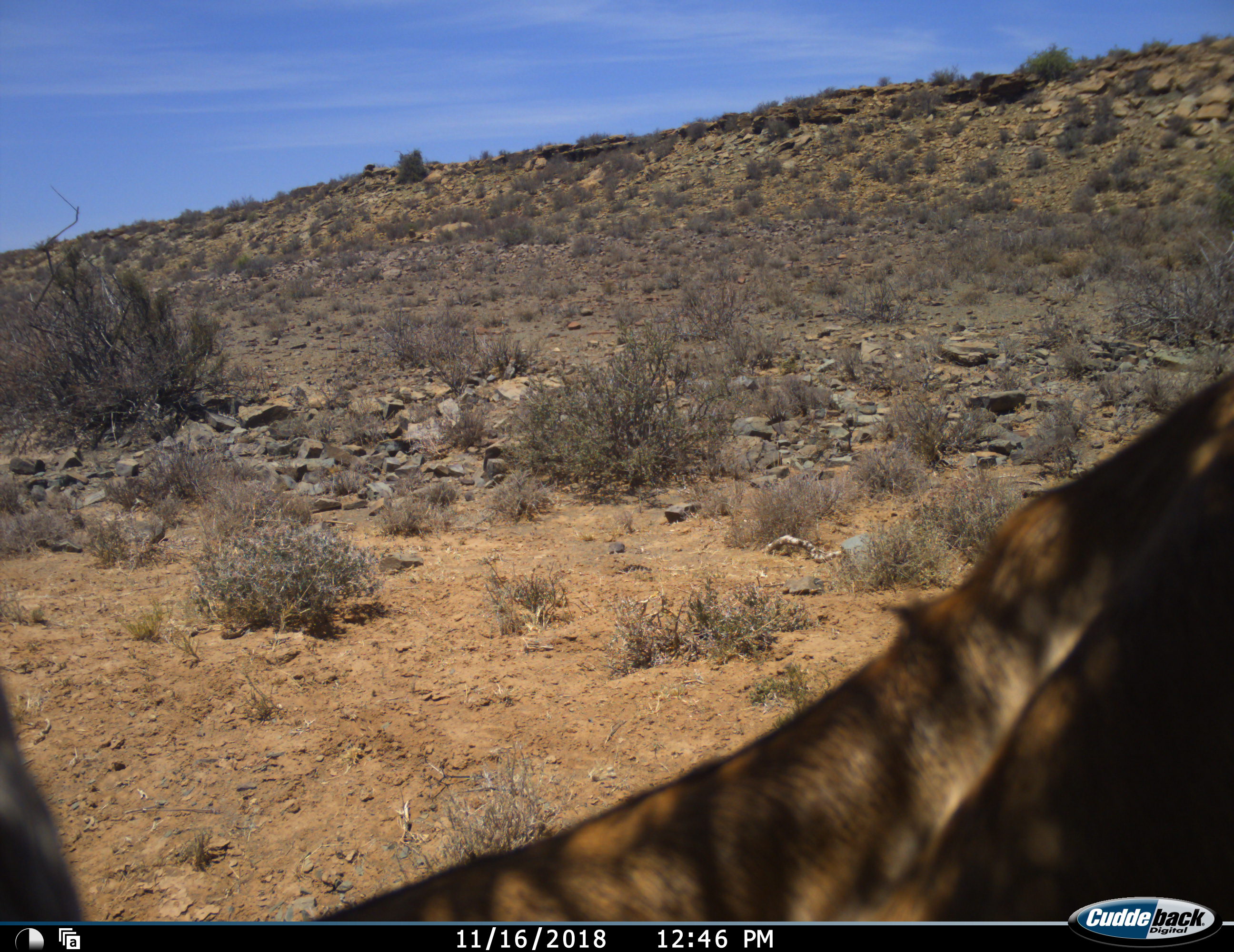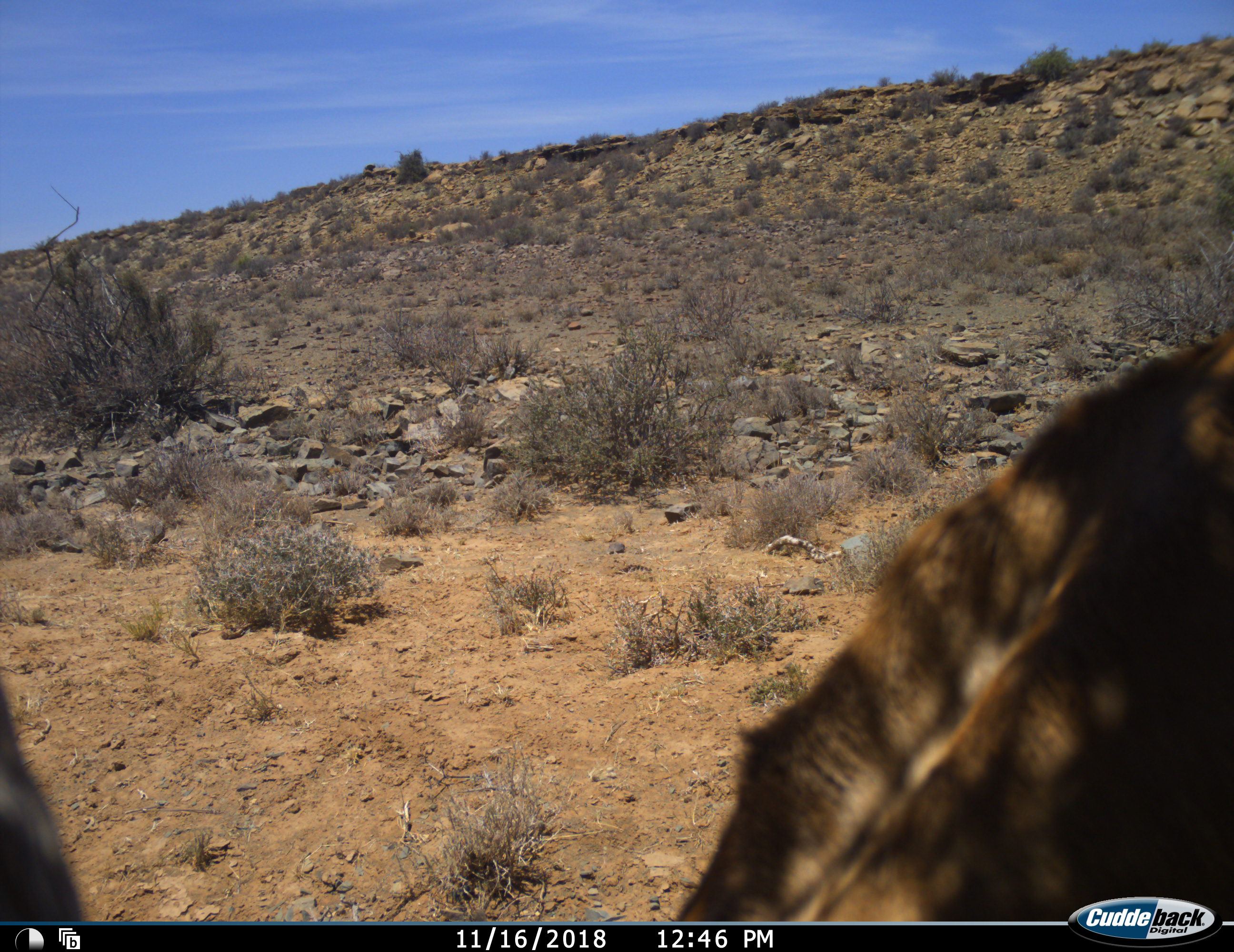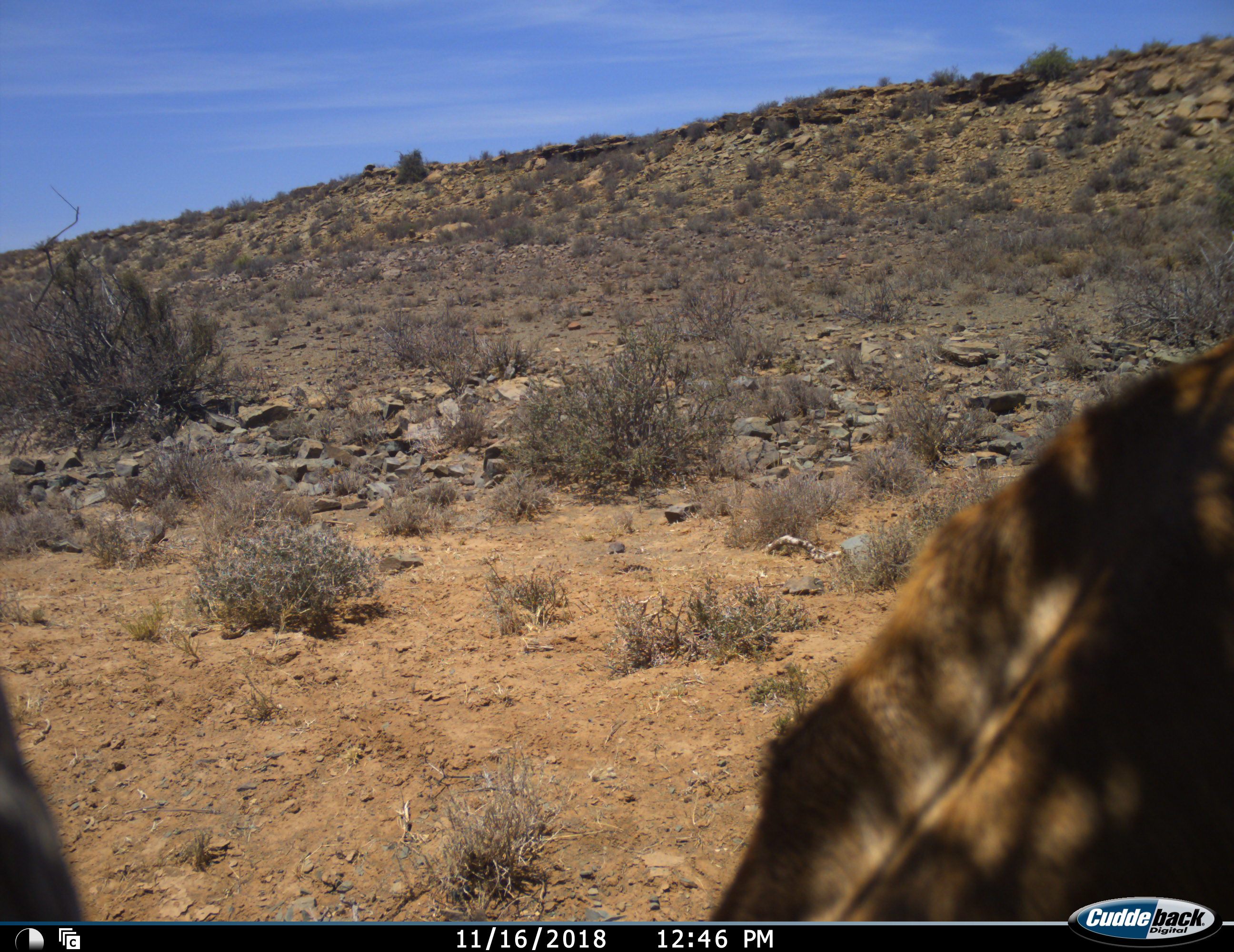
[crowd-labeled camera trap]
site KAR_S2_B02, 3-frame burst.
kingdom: Animalia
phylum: Chordata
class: Mammalia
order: Artiodactyla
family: Bovidae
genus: Alcelaphus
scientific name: Alcelaphus buselaphus caama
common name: red hartebeest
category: hartebeestred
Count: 1.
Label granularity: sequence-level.